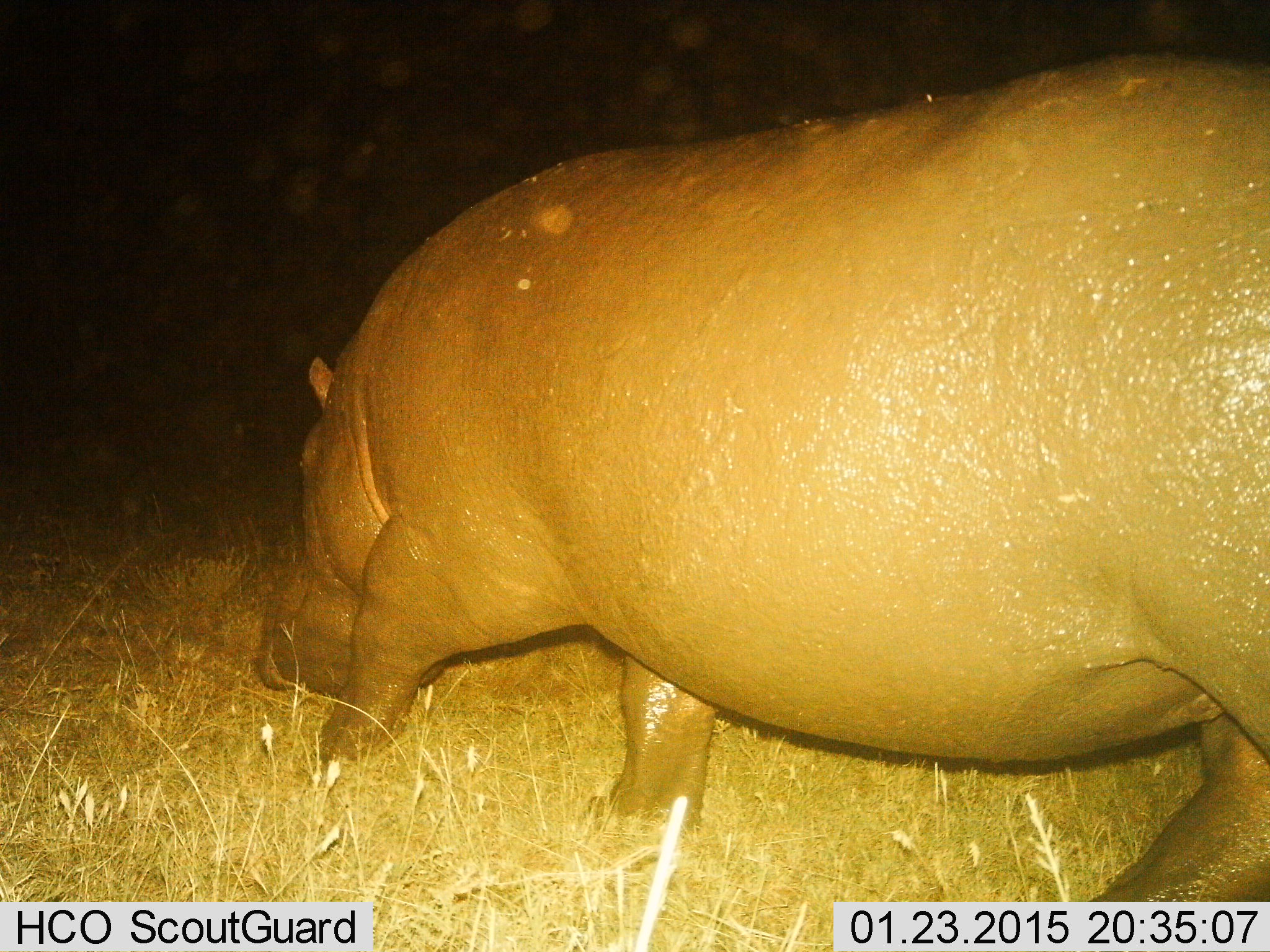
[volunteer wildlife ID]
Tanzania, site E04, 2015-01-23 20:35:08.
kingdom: Animalia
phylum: Chordata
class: Mammalia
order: Artiodactyla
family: Hippopotamidae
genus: Hippopotamus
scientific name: Hippopotamus amphibius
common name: hippopotamus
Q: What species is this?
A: Hippopotamus (Hippopotamus amphibius).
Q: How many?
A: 1.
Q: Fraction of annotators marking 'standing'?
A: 0%.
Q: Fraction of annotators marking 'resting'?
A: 0%.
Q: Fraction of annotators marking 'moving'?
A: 70%.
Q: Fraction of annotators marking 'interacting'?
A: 0%.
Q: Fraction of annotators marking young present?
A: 0%.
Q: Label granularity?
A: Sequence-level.